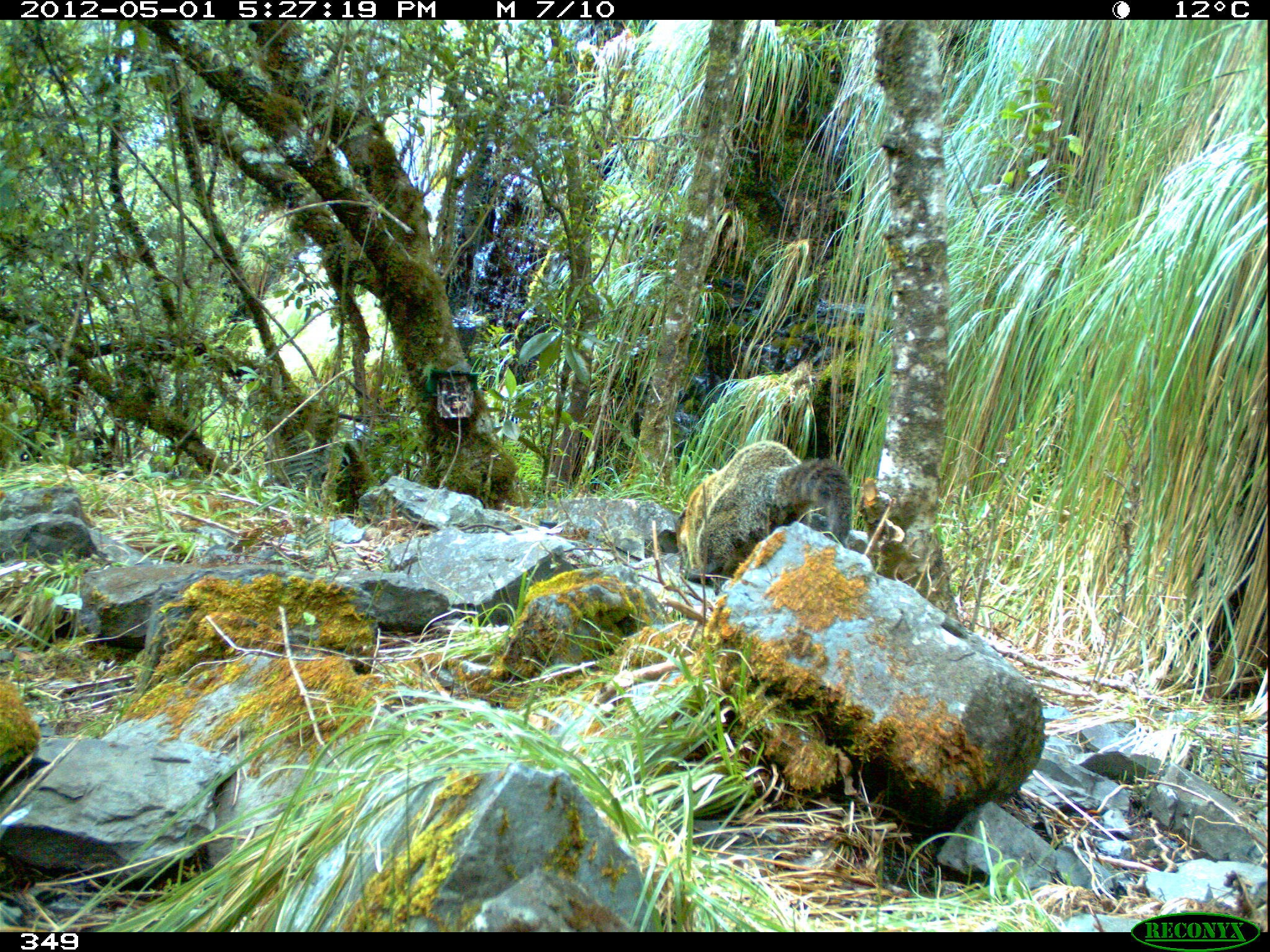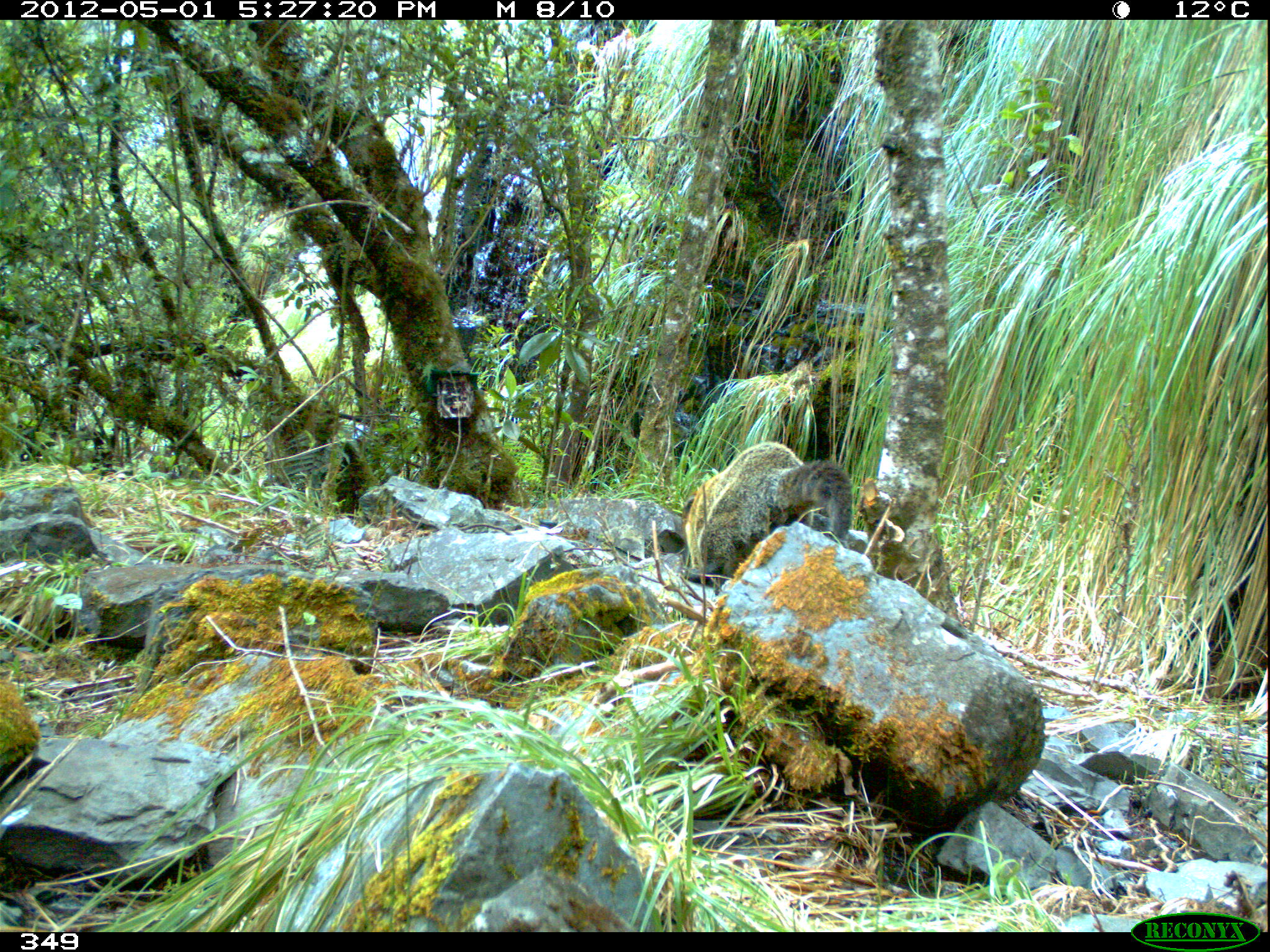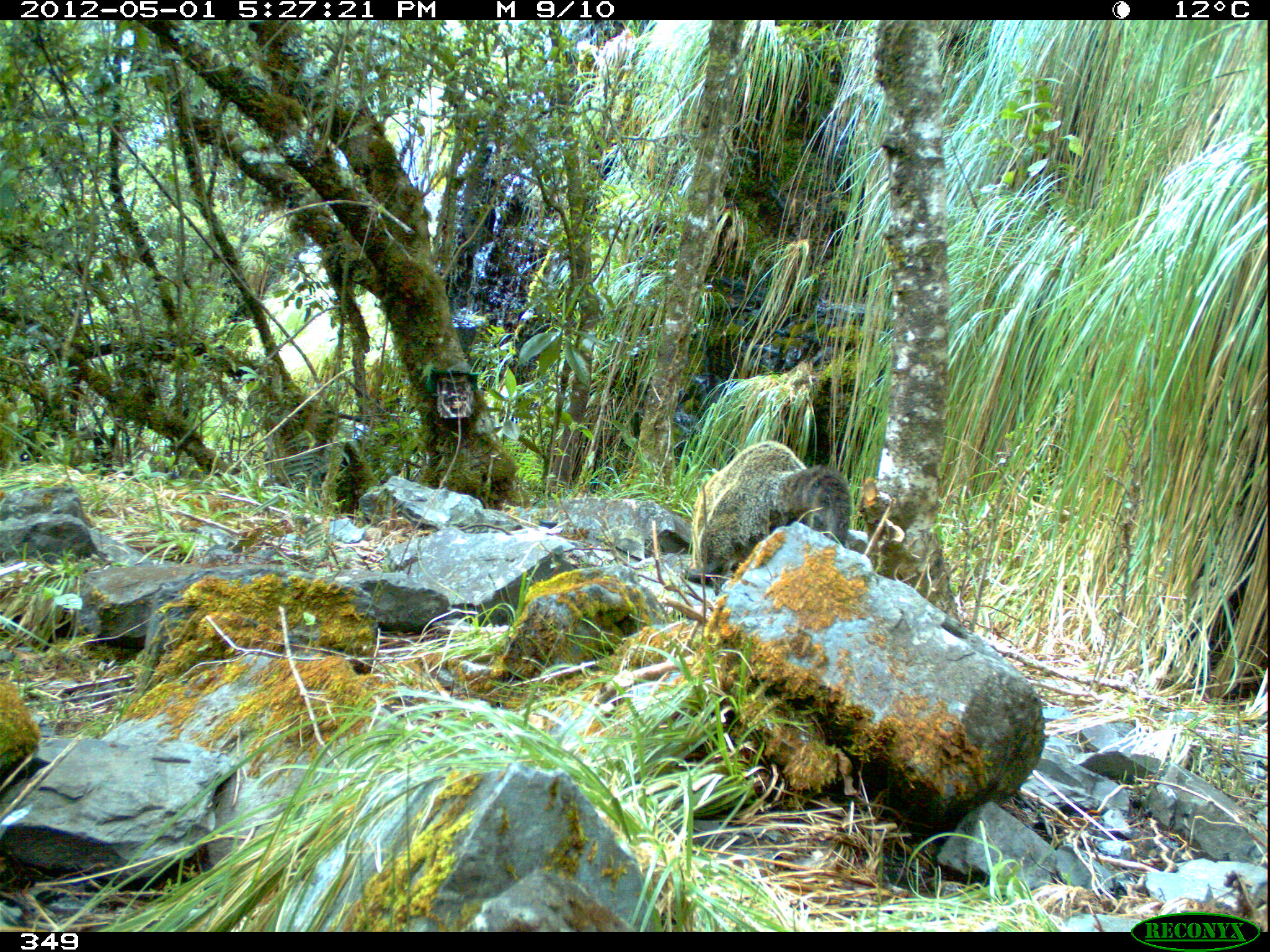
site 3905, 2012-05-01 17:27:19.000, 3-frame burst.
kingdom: Animalia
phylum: Chordata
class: Mammalia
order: Carnivora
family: Procyonidae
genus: Nasua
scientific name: Nasua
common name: coatis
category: unknown coati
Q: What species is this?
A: Unknown coati (coatis) (Nasua).